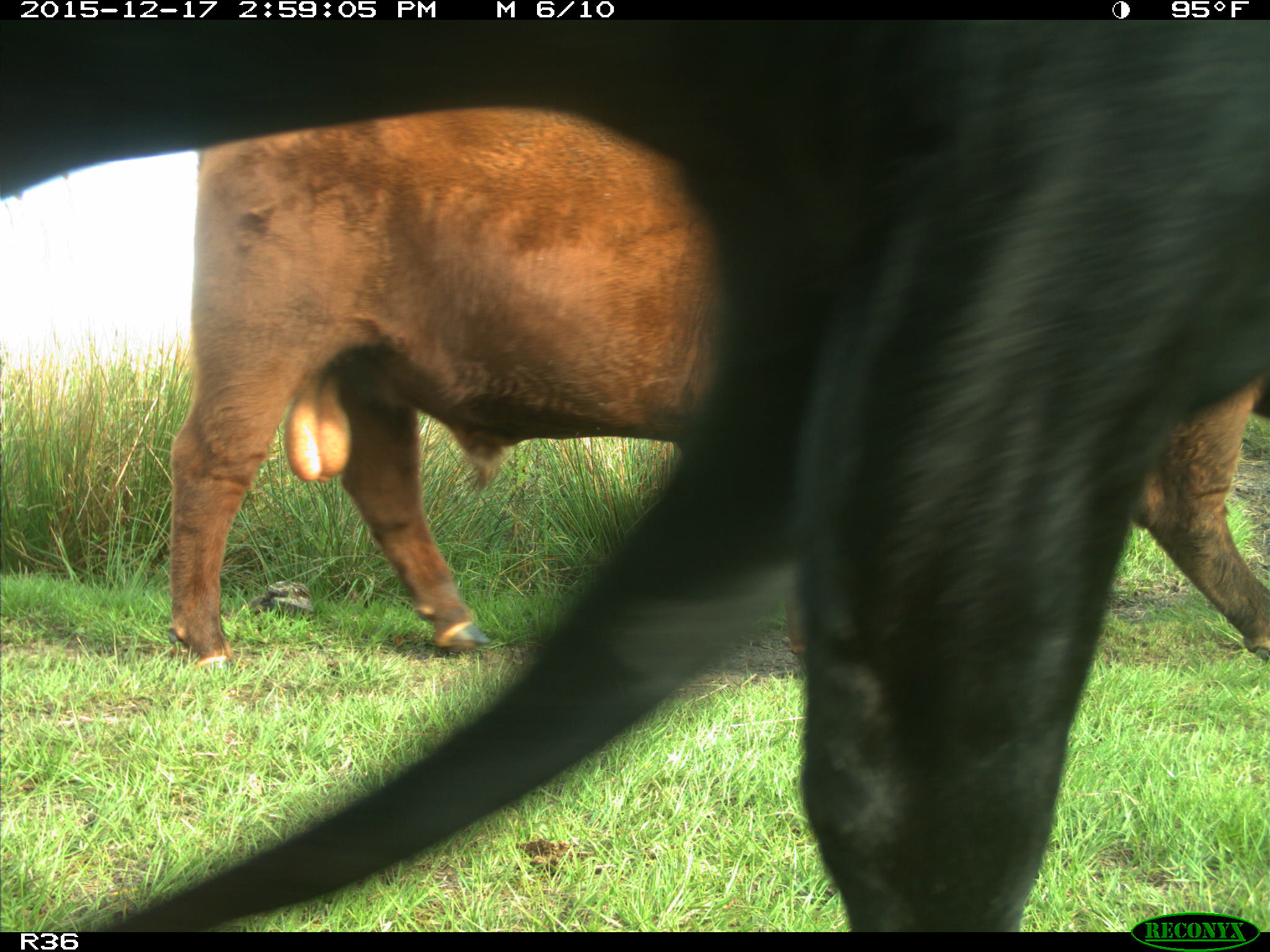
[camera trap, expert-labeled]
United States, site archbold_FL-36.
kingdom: Animalia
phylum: Chordata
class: Mammalia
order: Artiodactyla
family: Bovidae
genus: Bos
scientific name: Bos taurus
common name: domestic cow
Bos taurus (domestic cow).